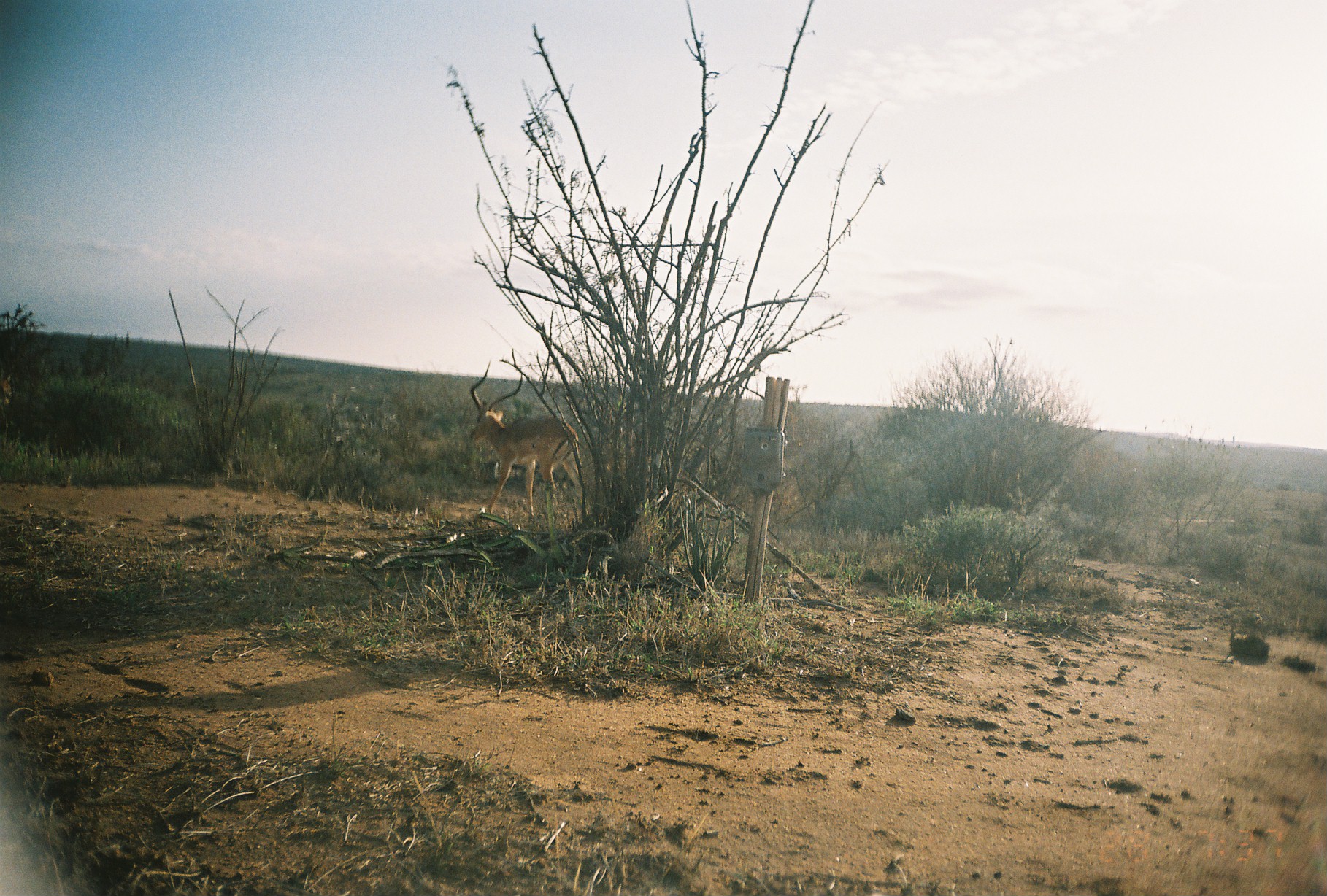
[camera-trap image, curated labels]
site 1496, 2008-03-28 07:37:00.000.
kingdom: Animalia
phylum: Chordata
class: Mammalia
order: Artiodactyla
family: Bovidae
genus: Aepyceros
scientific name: Aepyceros melampus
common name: impala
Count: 1.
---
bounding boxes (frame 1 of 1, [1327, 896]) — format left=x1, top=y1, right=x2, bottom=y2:
aepyceros melampus: left=469, top=360, right=585, bottom=525